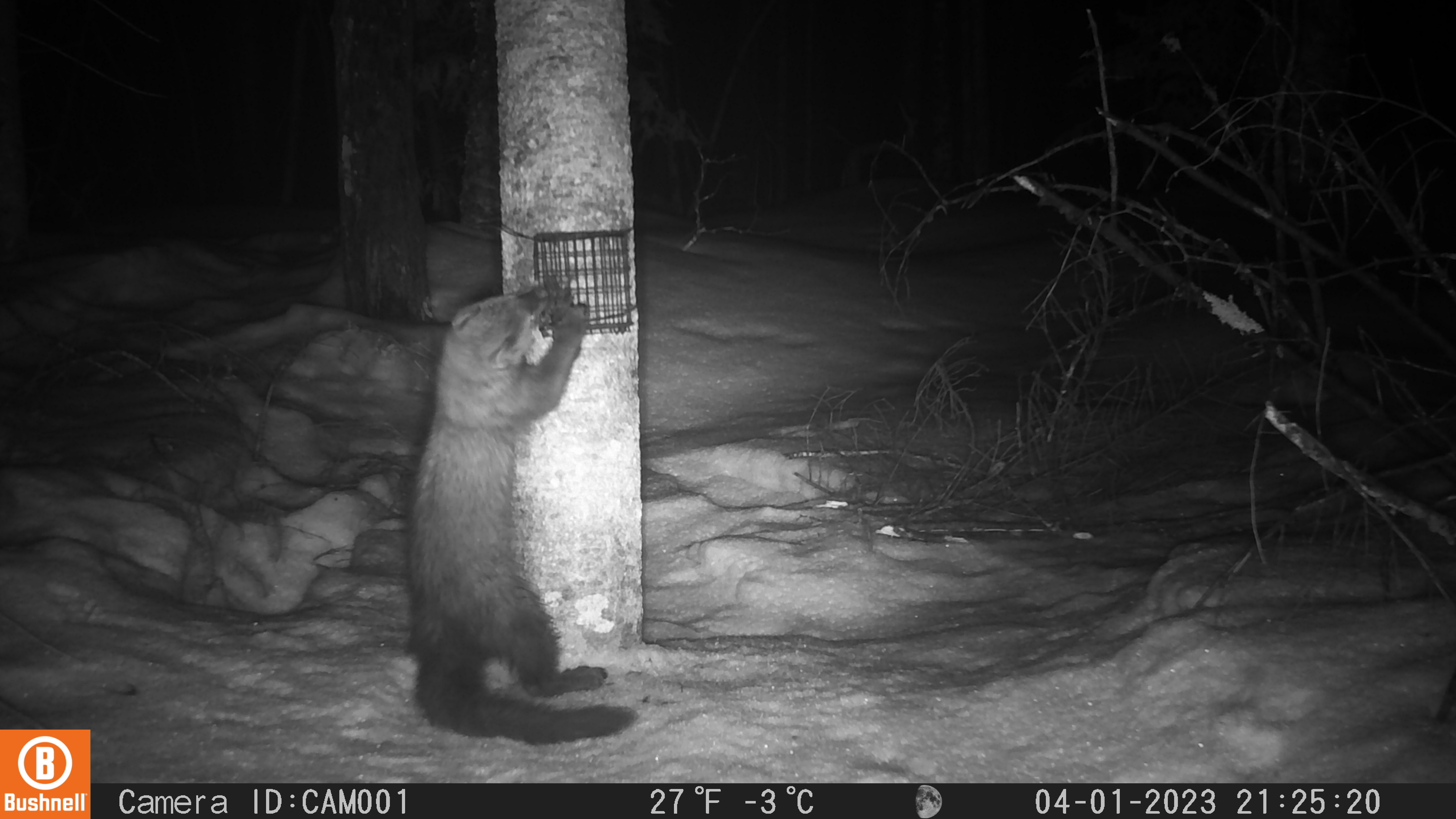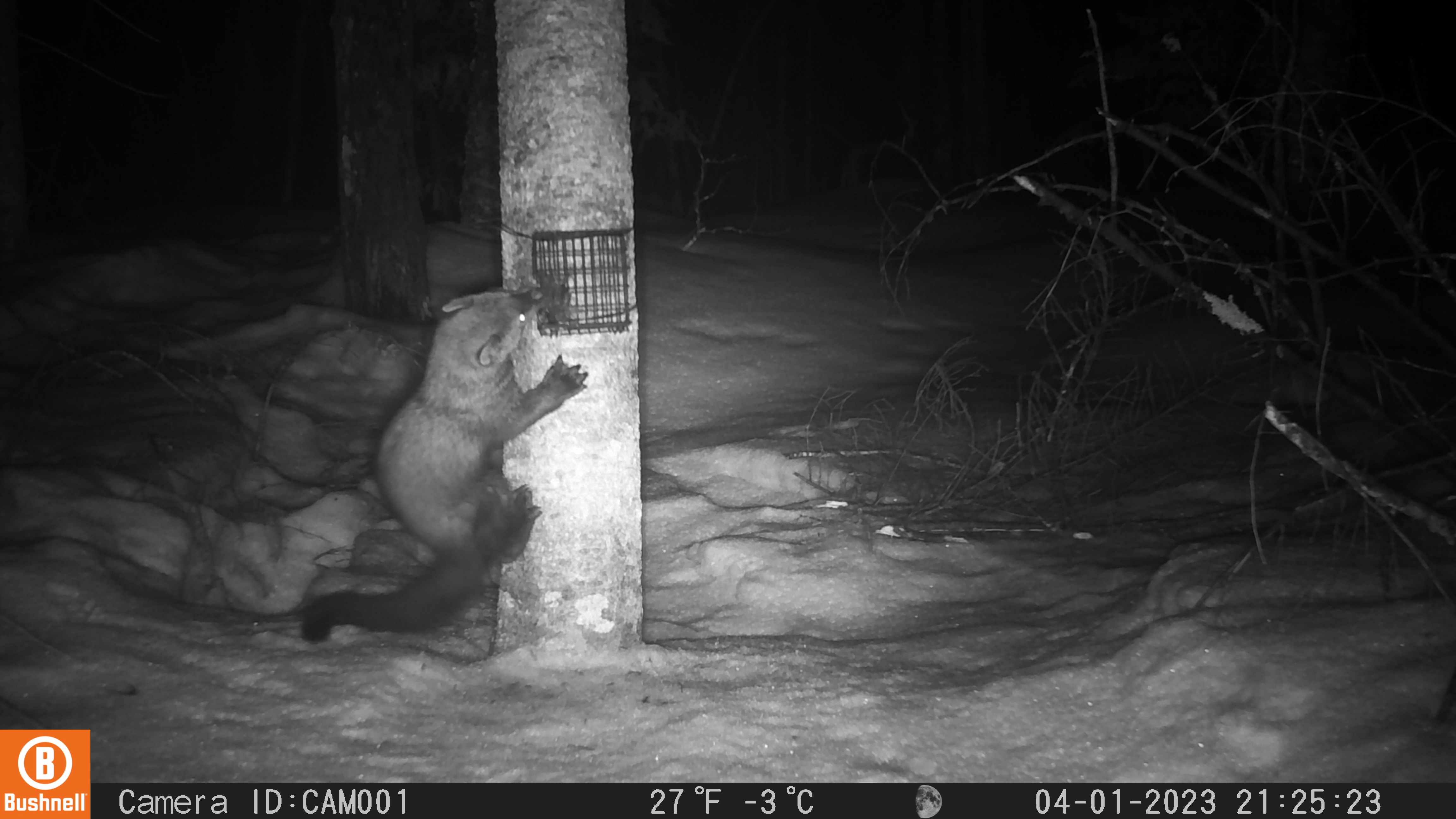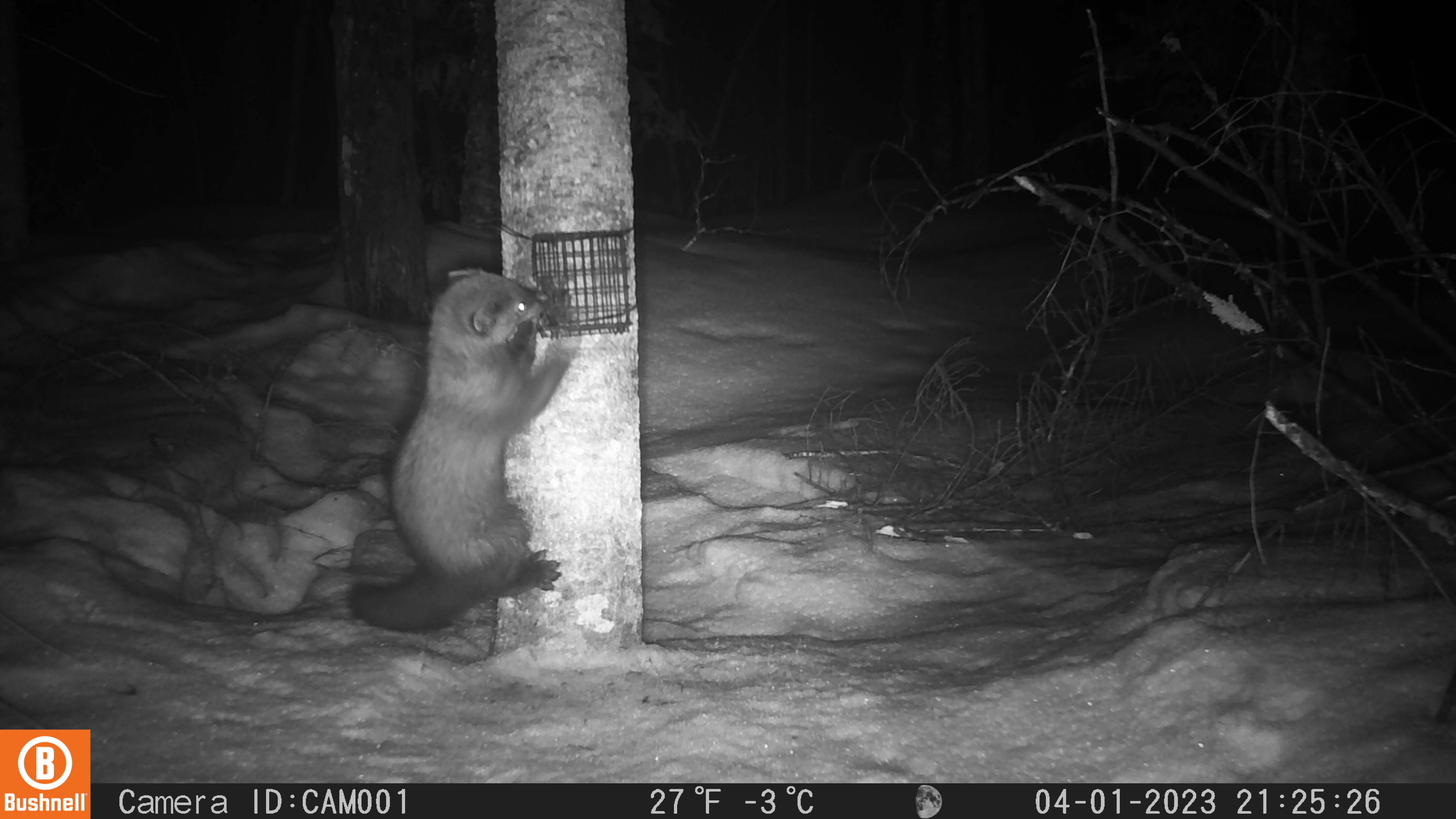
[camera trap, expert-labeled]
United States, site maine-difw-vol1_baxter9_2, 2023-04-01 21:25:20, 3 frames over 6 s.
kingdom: Animalia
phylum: Chordata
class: Mammalia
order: Carnivora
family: Mustelidae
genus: Pekania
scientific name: Pekania pennanti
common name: fisher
Fisher (Pekania pennanti).